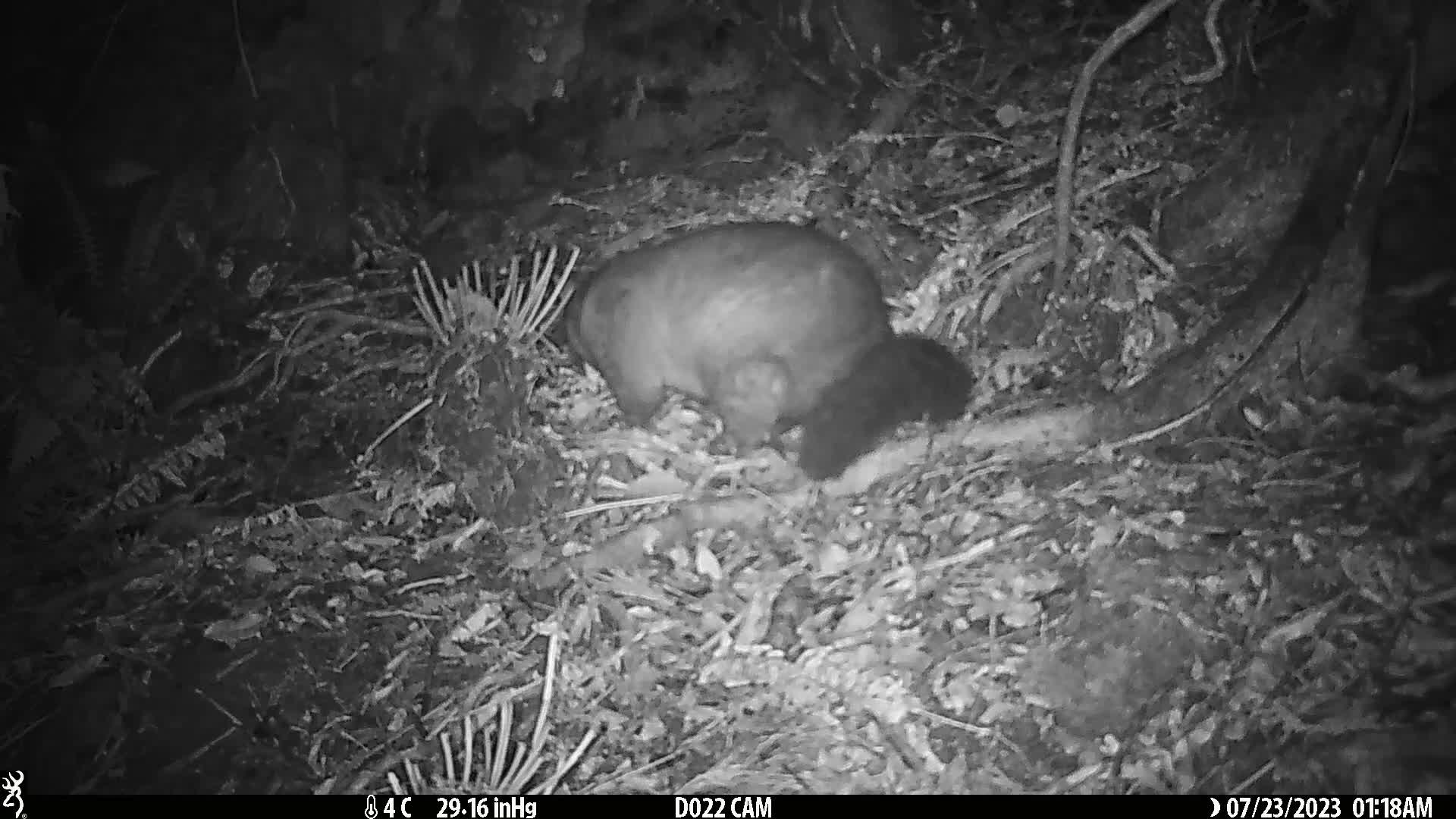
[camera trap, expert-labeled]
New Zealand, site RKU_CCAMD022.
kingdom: Animalia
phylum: Chordata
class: Mammalia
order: Diprotodontia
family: Phalangeridae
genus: Trichosurus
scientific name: Trichosurus vulpecula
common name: common brushtail possum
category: possum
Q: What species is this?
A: Possum (common brushtail possum) (Trichosurus vulpecula).